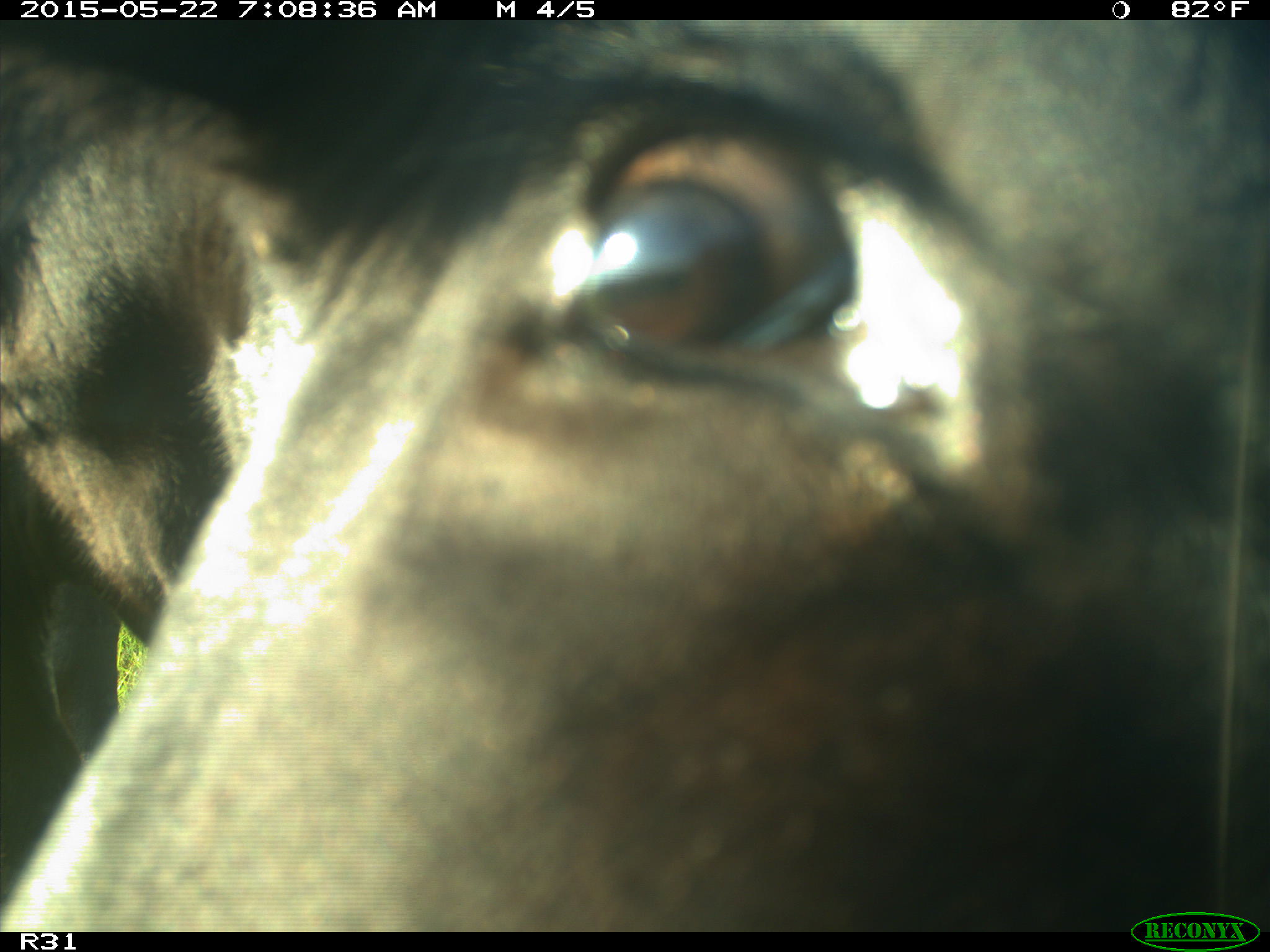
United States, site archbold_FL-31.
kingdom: Animalia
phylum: Chordata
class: Mammalia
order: Artiodactyla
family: Bovidae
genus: Bos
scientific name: Bos taurus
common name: domestic cow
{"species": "Bos taurus (domestic cow)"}